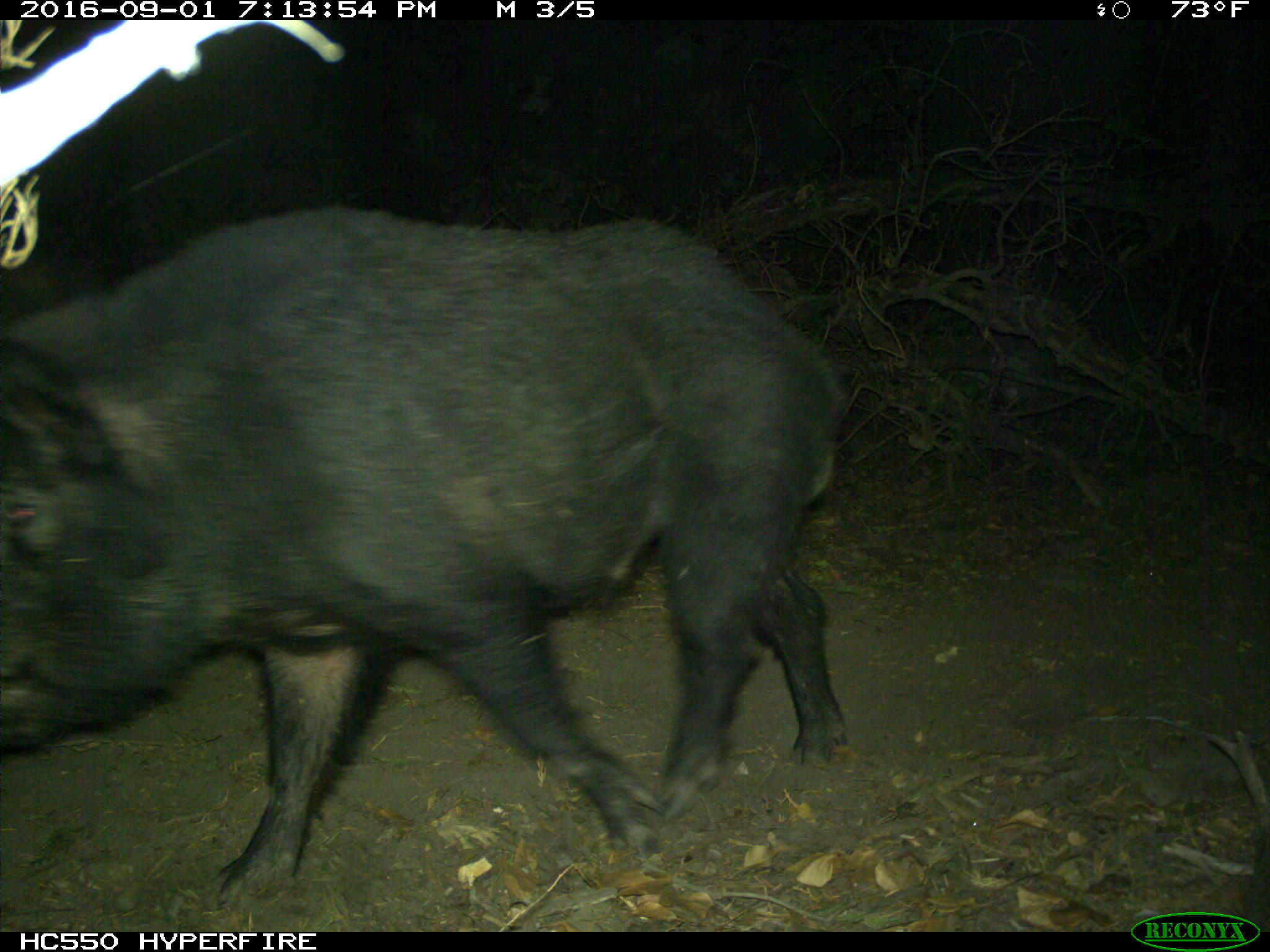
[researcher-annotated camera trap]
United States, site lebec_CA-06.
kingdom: Animalia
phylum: Chordata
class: Mammalia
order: Artiodactyla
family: Suidae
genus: Sus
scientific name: Sus scrofa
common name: wild boar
Sus scrofa (wild boar).